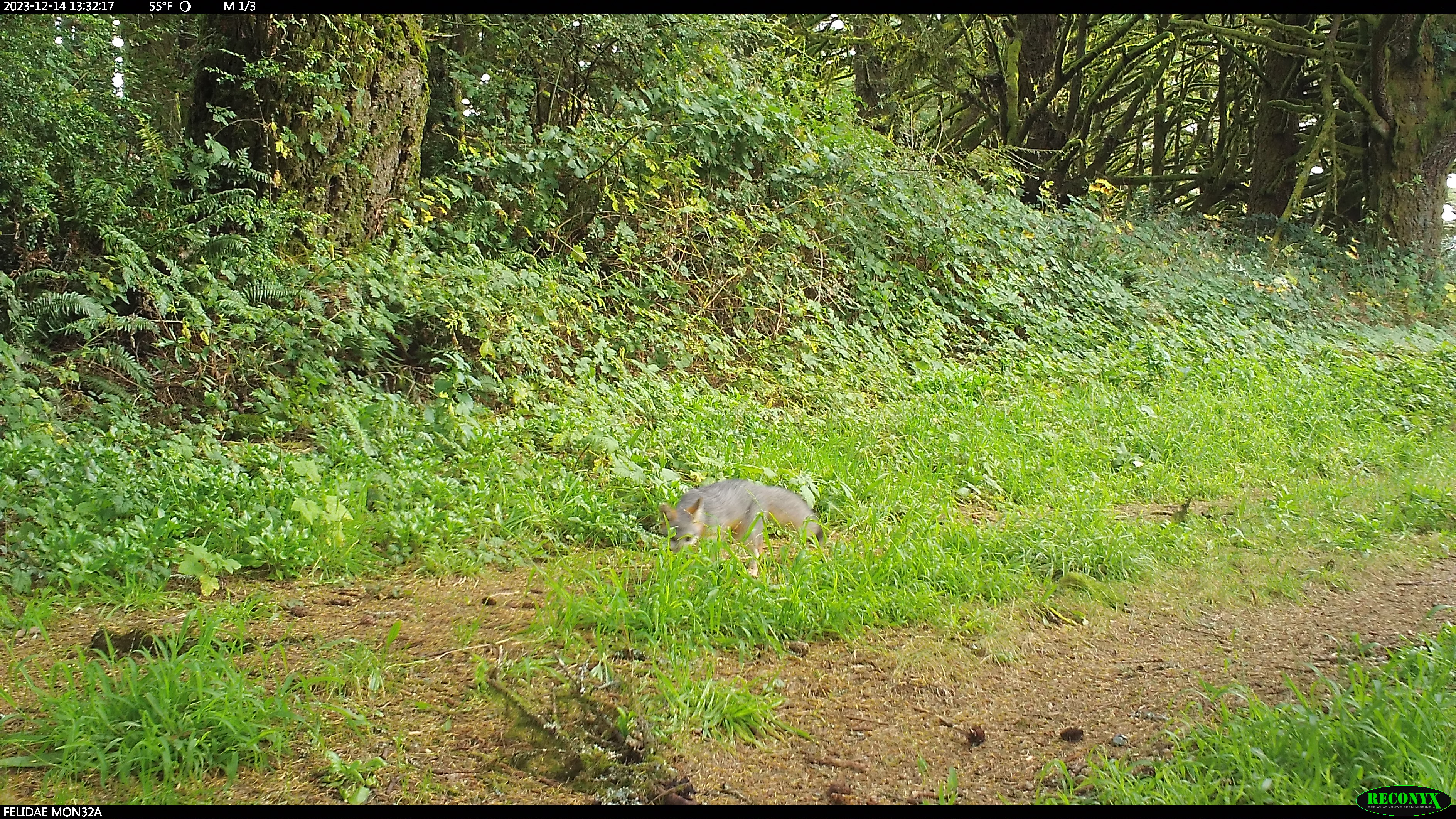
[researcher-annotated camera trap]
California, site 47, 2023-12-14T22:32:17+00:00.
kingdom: Animalia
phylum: Chordata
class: Mammalia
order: Carnivora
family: Canidae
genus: Urocyon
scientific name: Urocyon cinereoargenteus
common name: gray fox